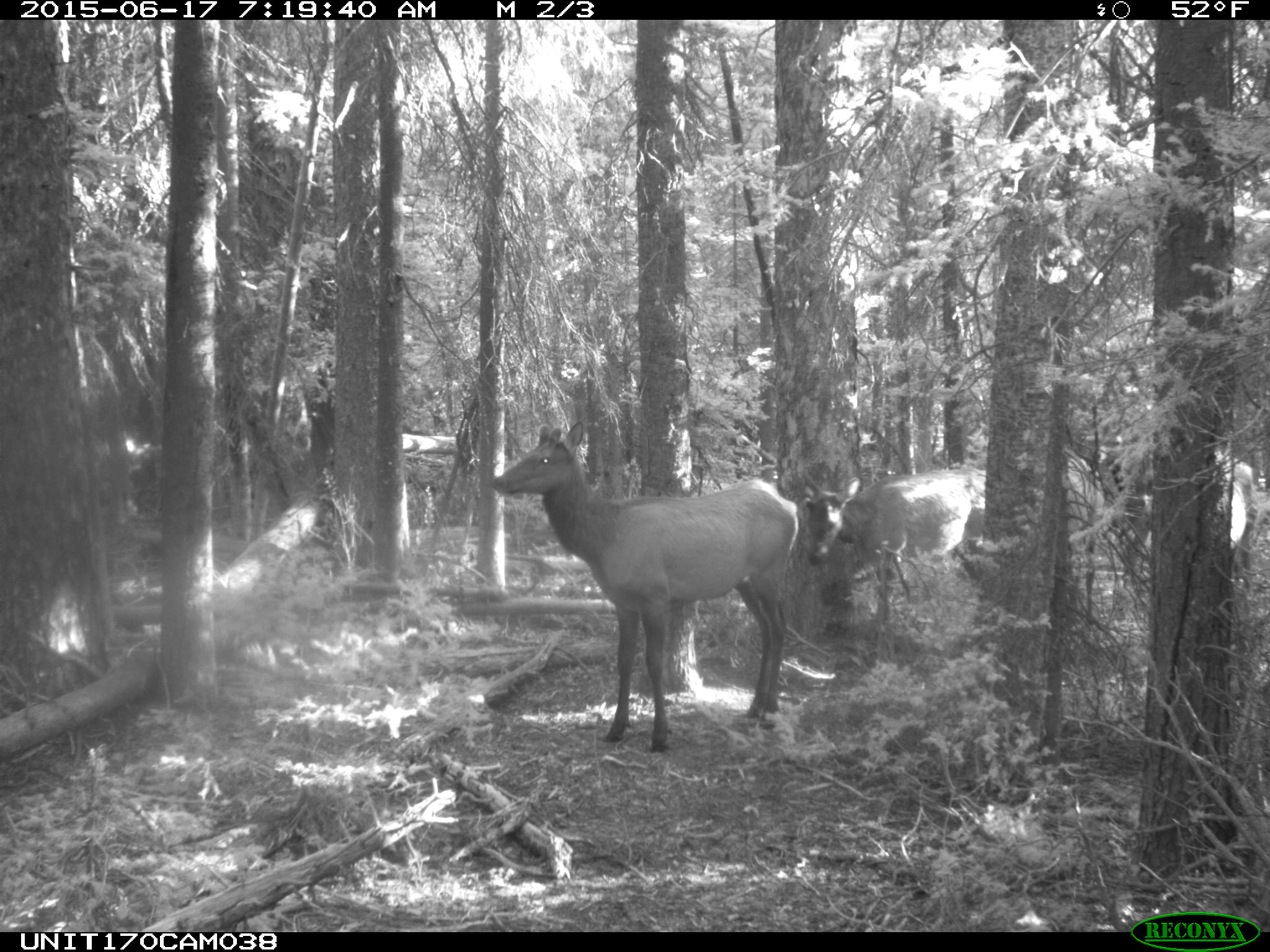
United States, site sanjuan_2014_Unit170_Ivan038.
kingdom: Animalia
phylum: Chordata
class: Mammalia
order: Artiodactyla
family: Cervidae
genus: Cervus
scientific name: Cervus elaphus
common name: red deer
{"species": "Cervus elaphus (red deer)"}